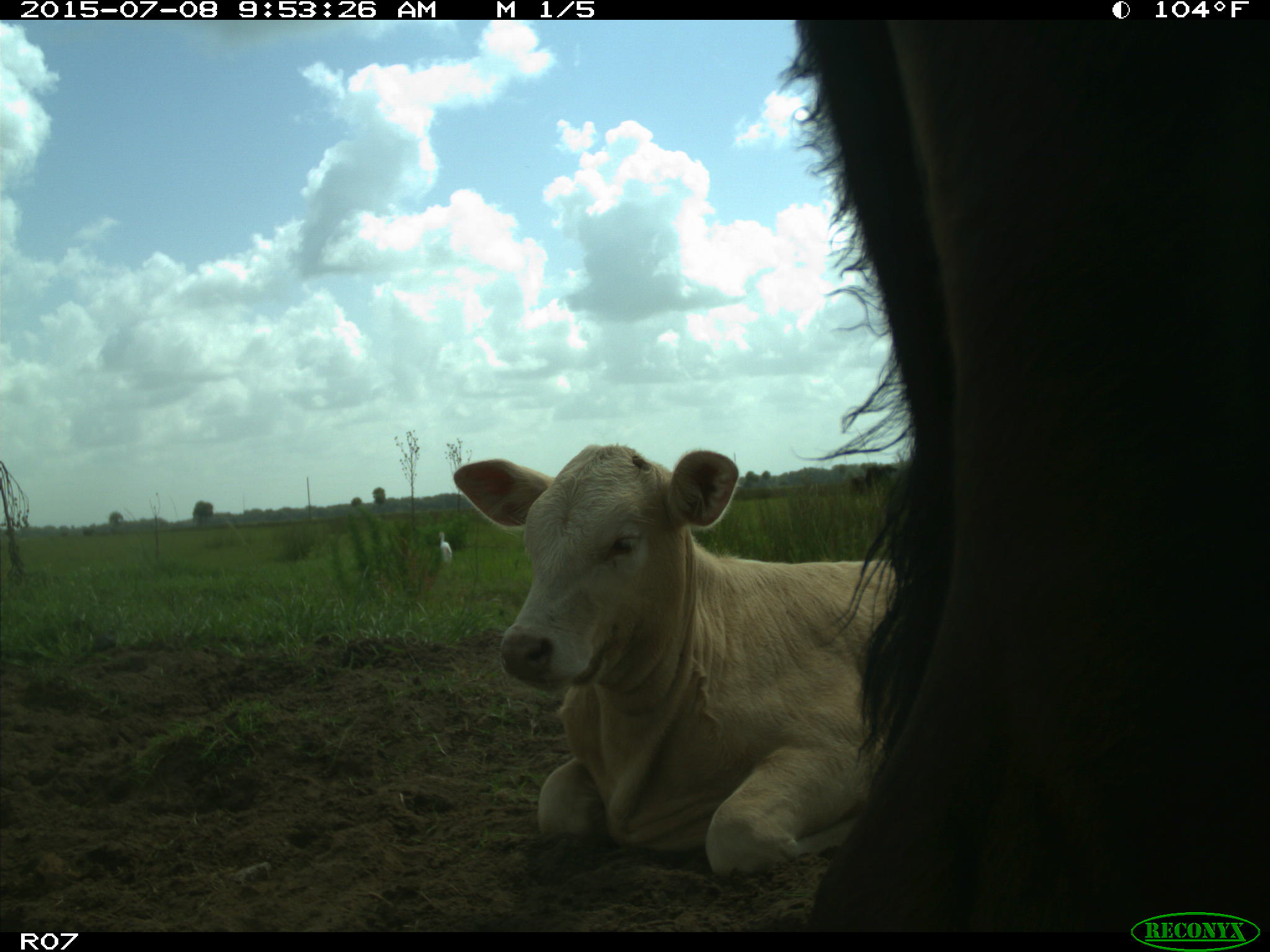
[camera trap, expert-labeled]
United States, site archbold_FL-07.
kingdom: Animalia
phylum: Chordata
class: Mammalia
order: Artiodactyla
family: Bovidae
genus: Bos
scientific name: Bos taurus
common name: domestic cow